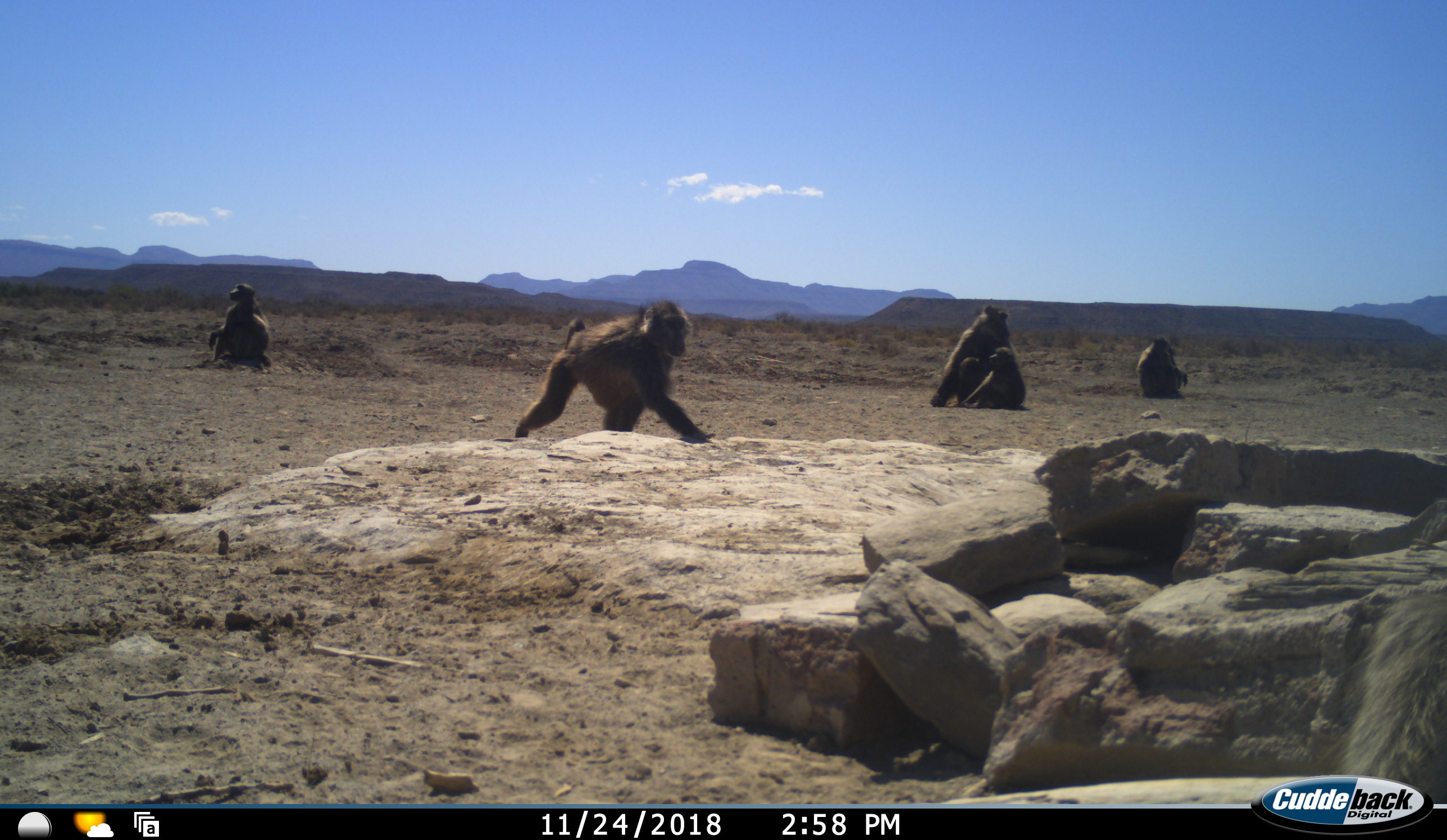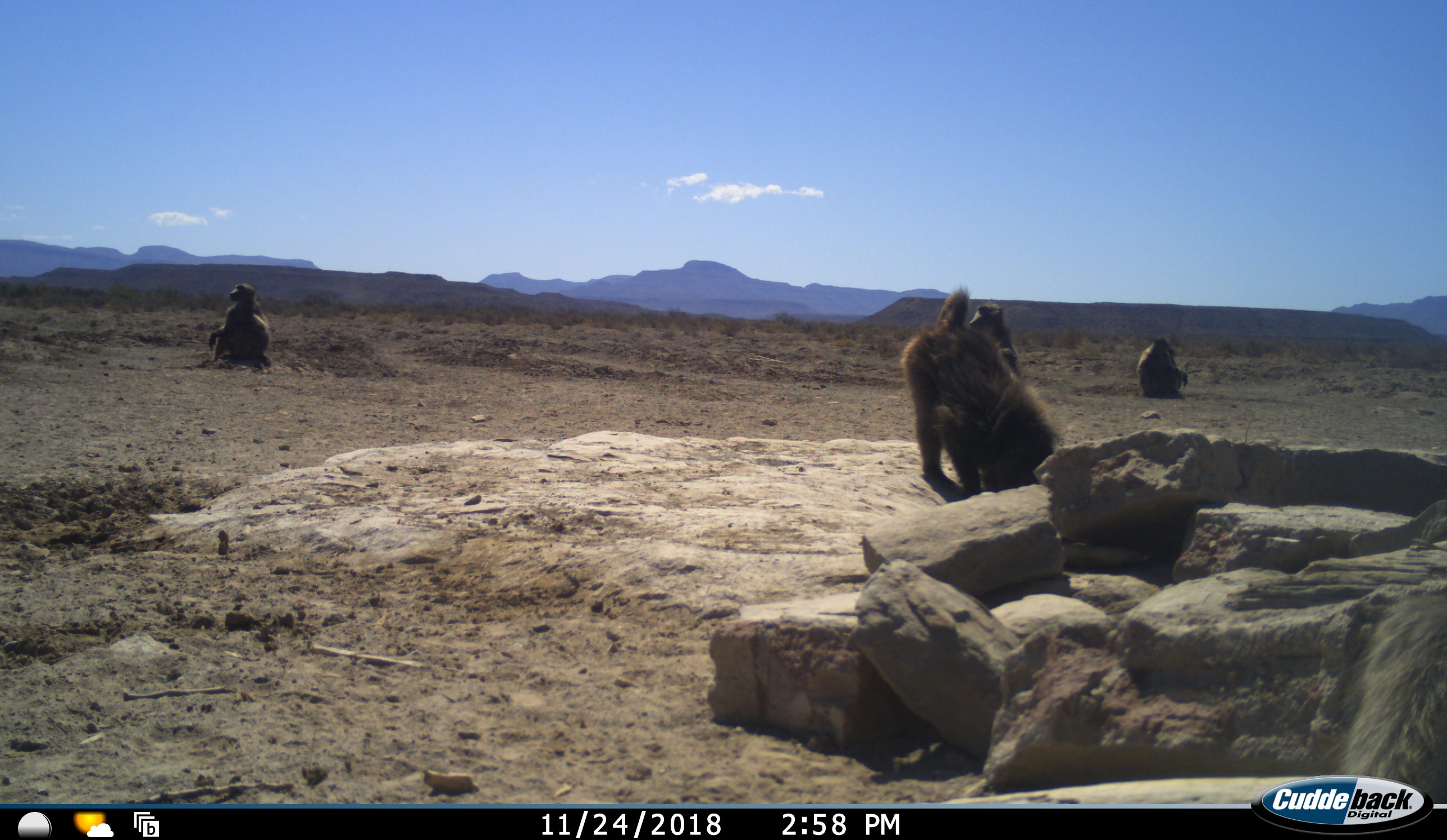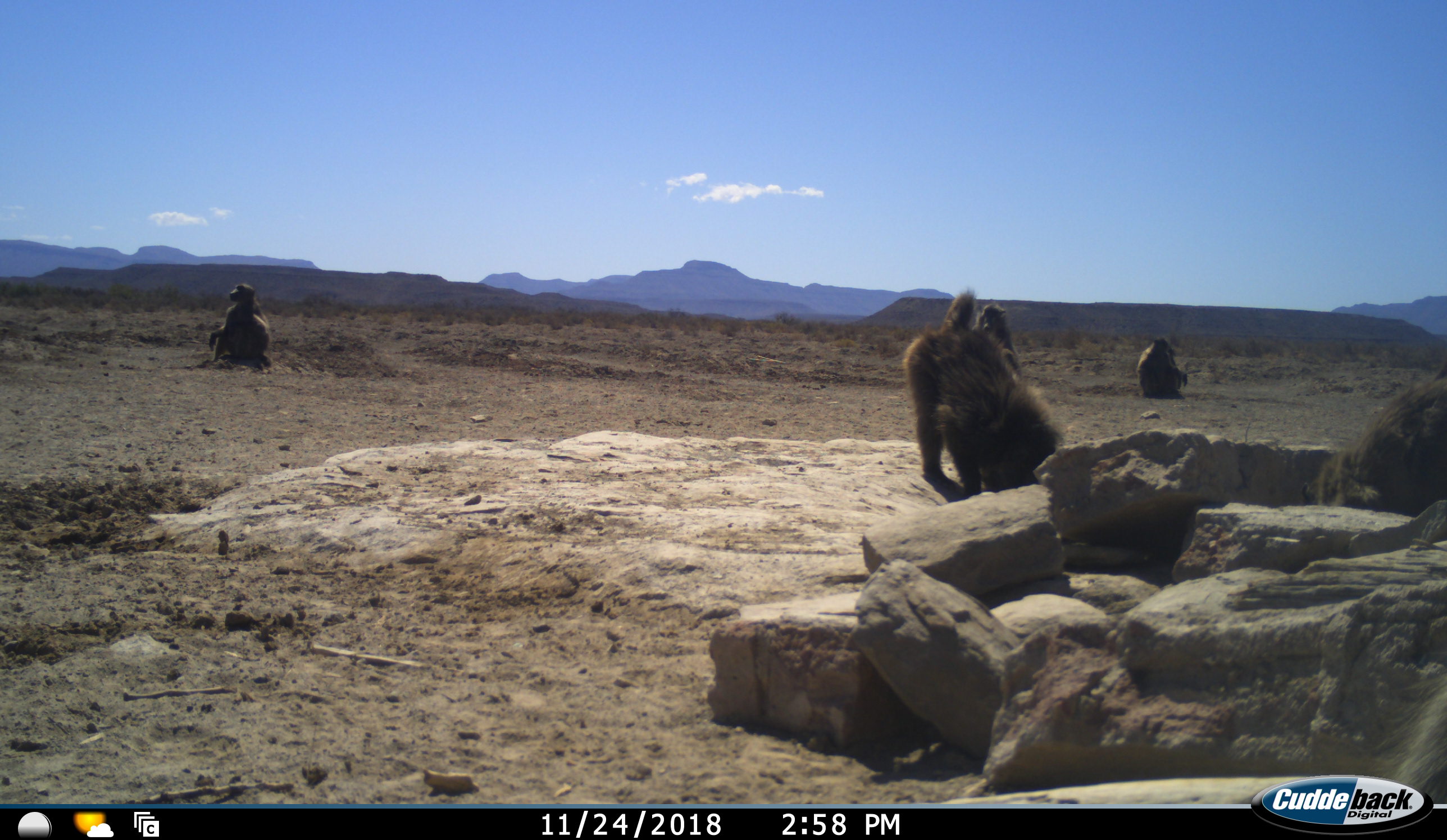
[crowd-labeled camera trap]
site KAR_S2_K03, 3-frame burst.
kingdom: Animalia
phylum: Chordata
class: Mammalia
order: Primates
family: Cercopithecidae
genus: Papio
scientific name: Papio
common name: baboon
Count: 6.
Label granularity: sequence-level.